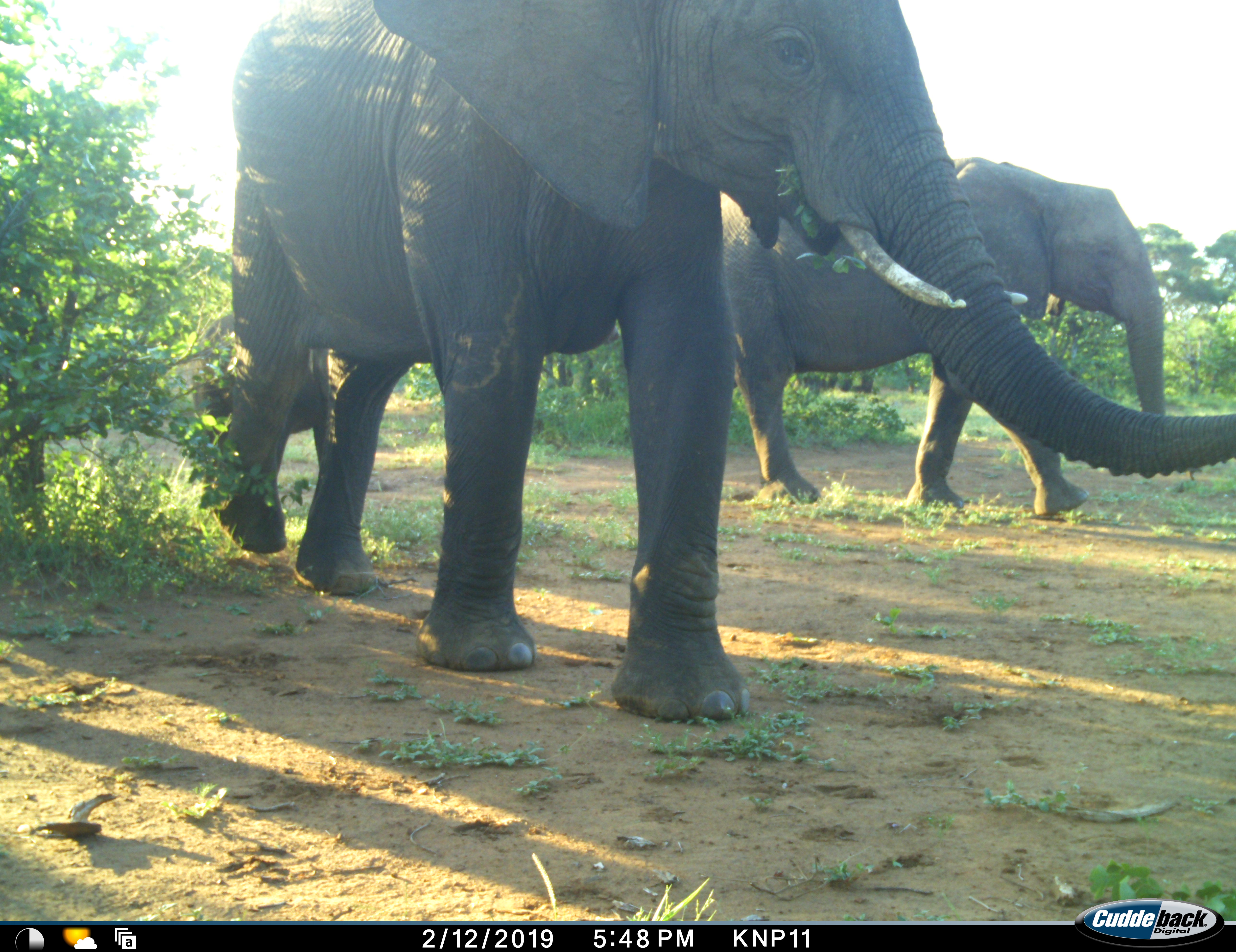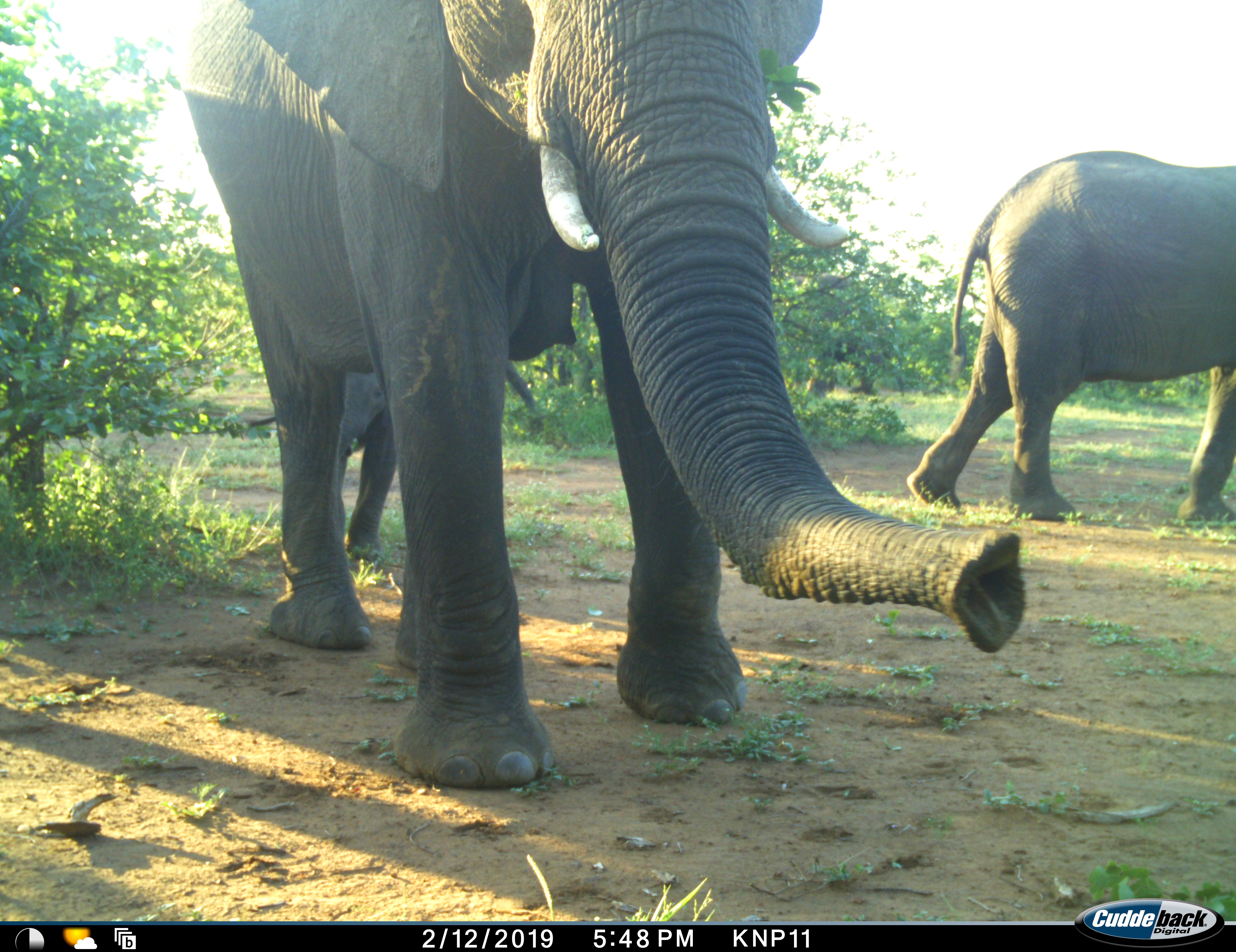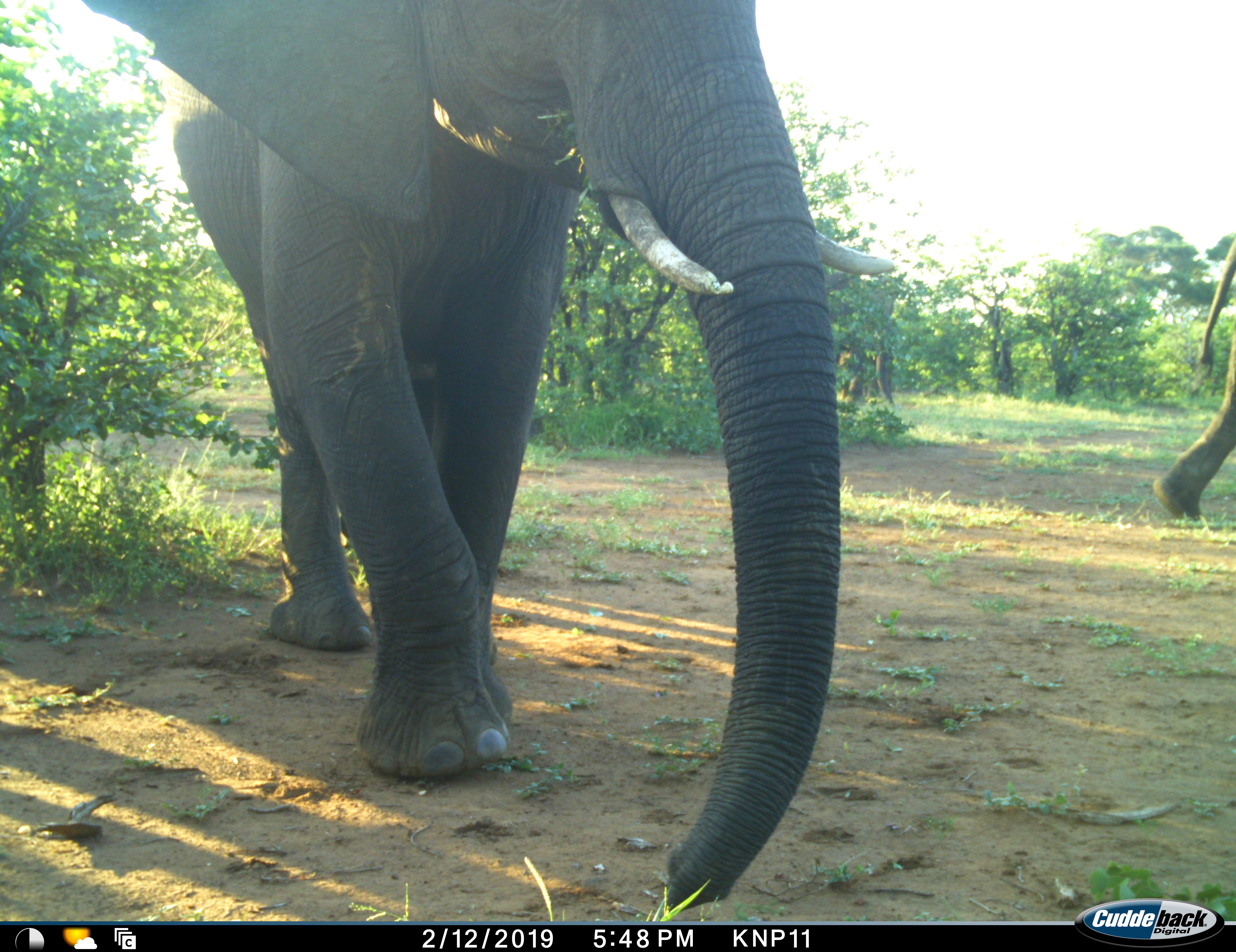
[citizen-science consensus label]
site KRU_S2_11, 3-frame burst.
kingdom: Animalia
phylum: Chordata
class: Mammalia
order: Proboscidea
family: Elephantidae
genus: Loxodonta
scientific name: Loxodonta africana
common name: african bush elephant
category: elephant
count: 3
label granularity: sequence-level